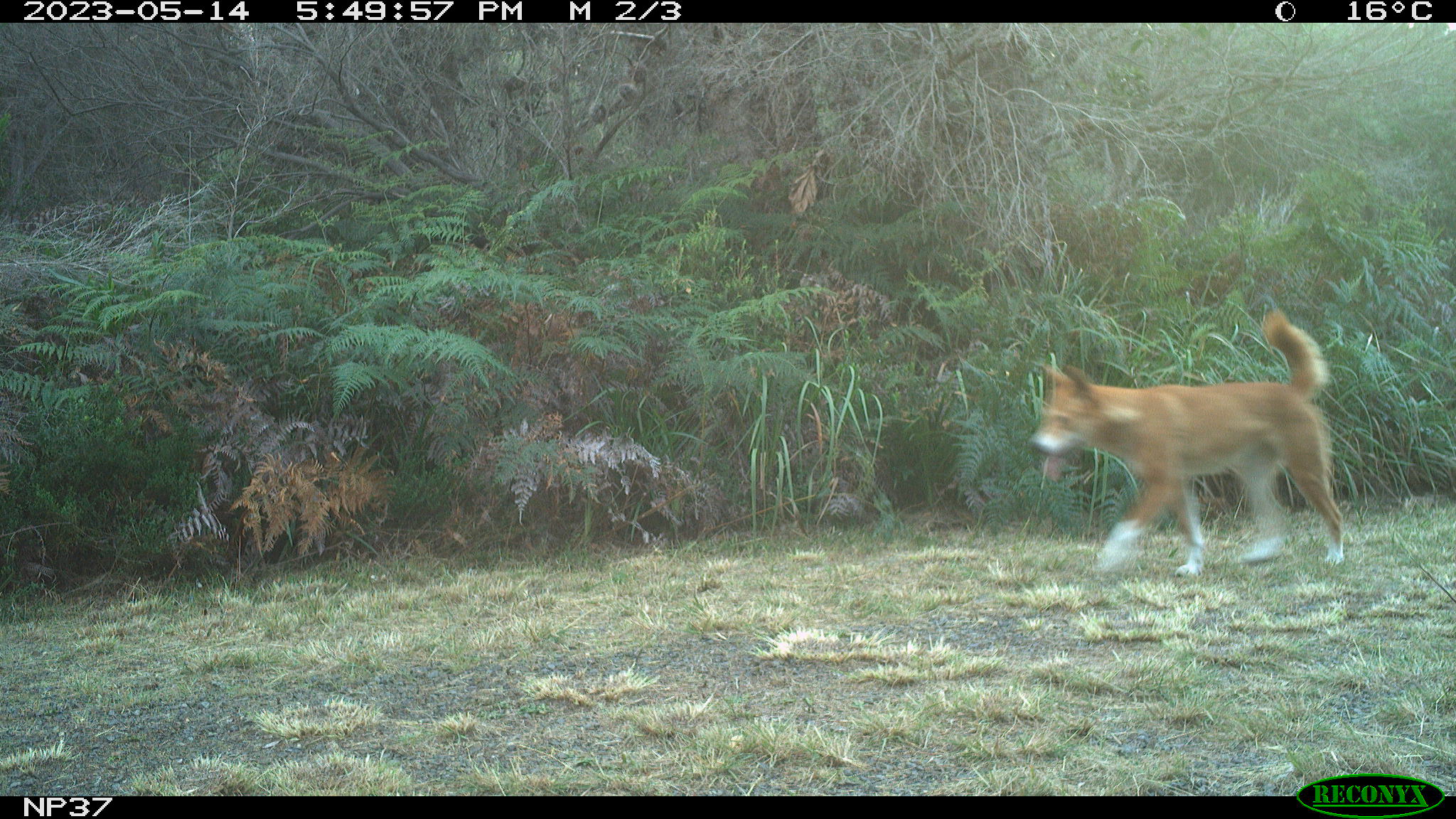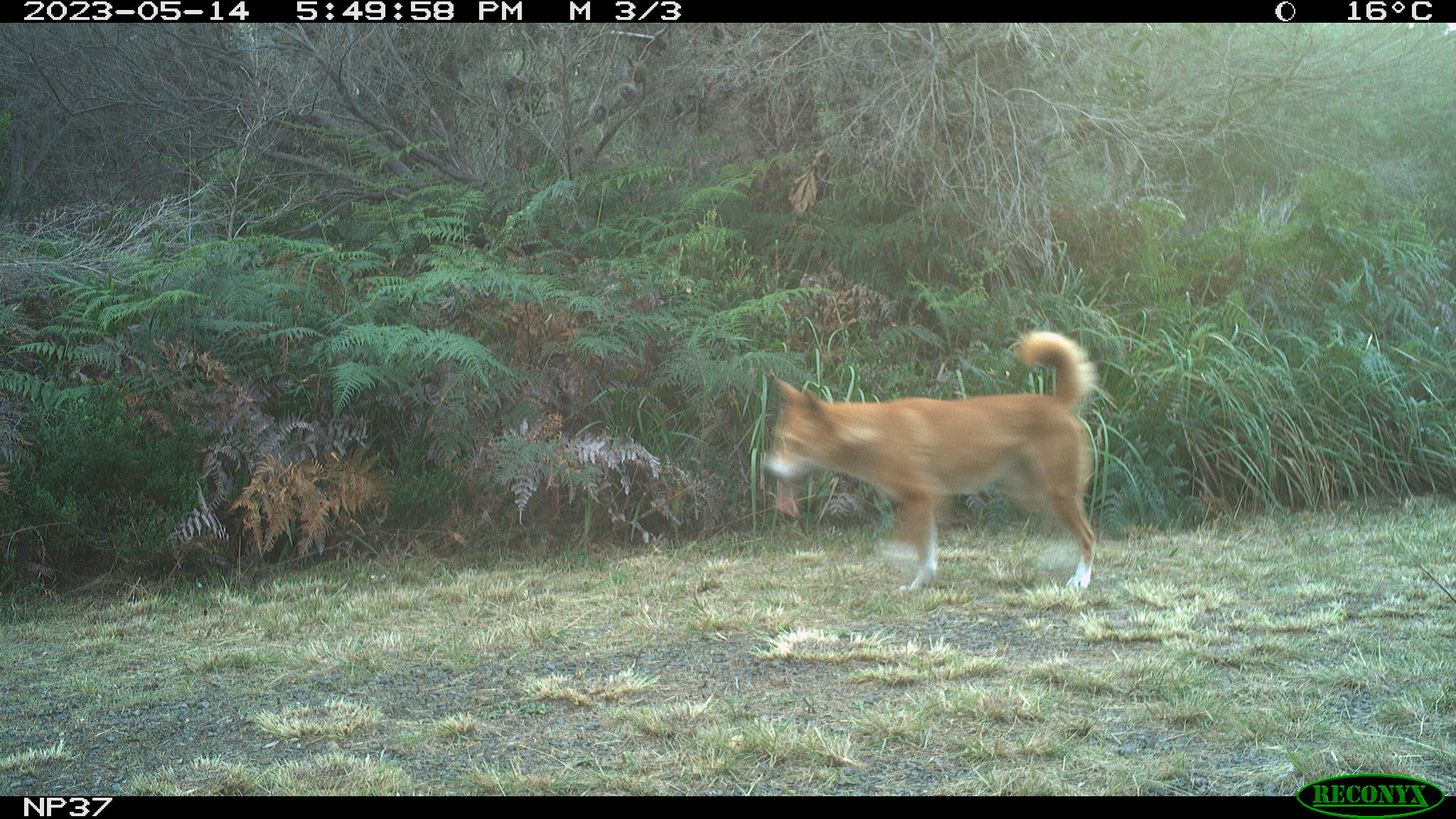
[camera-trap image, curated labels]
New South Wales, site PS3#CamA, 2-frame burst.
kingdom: Animalia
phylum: Chordata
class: Mammalia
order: Carnivora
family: Canidae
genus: Canis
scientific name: Canis familiaris dingo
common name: dingo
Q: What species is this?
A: Dingo (Canis familiaris dingo).